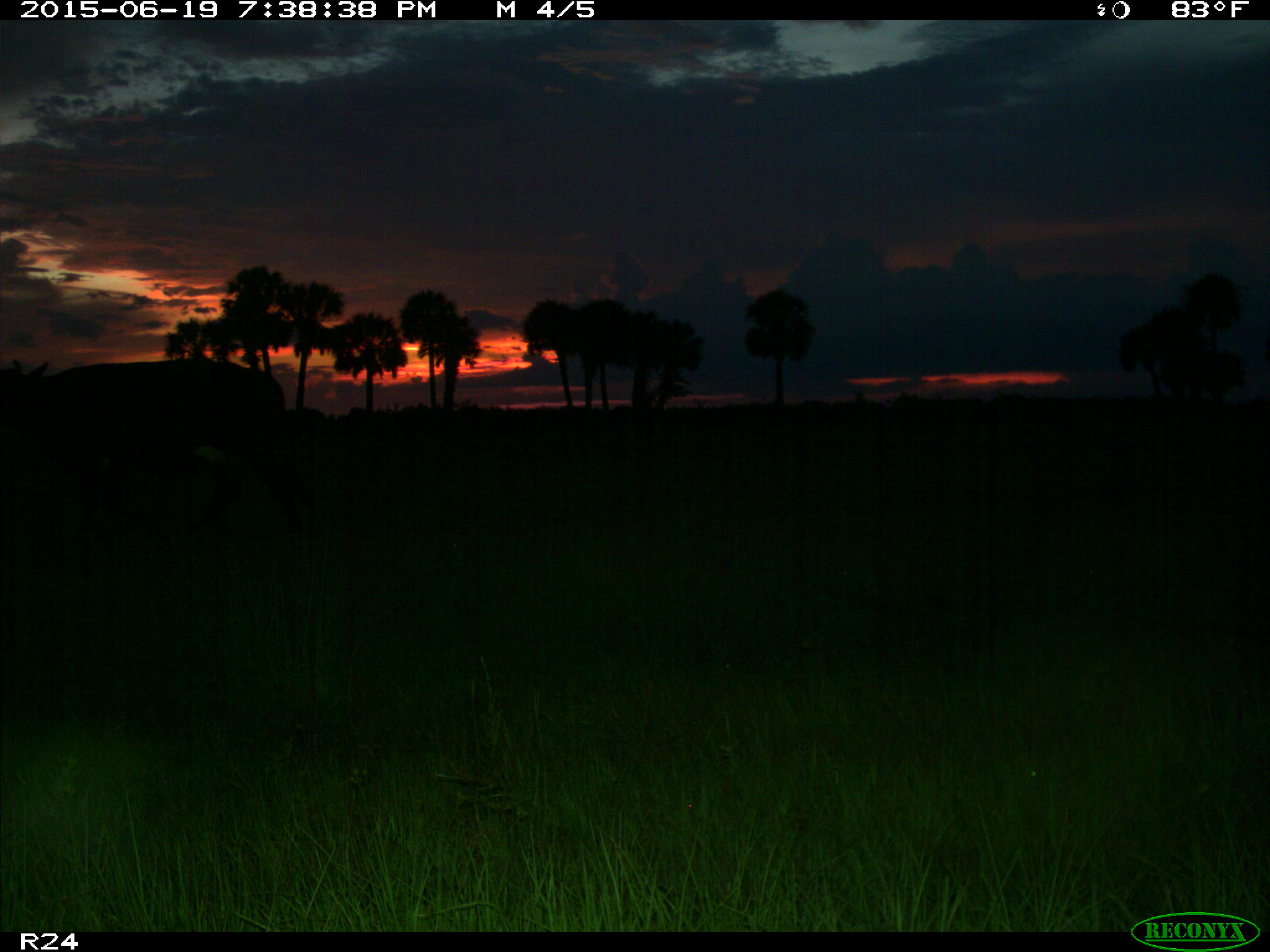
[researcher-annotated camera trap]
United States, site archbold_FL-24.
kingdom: Animalia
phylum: Chordata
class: Mammalia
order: Artiodactyla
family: Bovidae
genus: Bos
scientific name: Bos taurus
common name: domestic cow